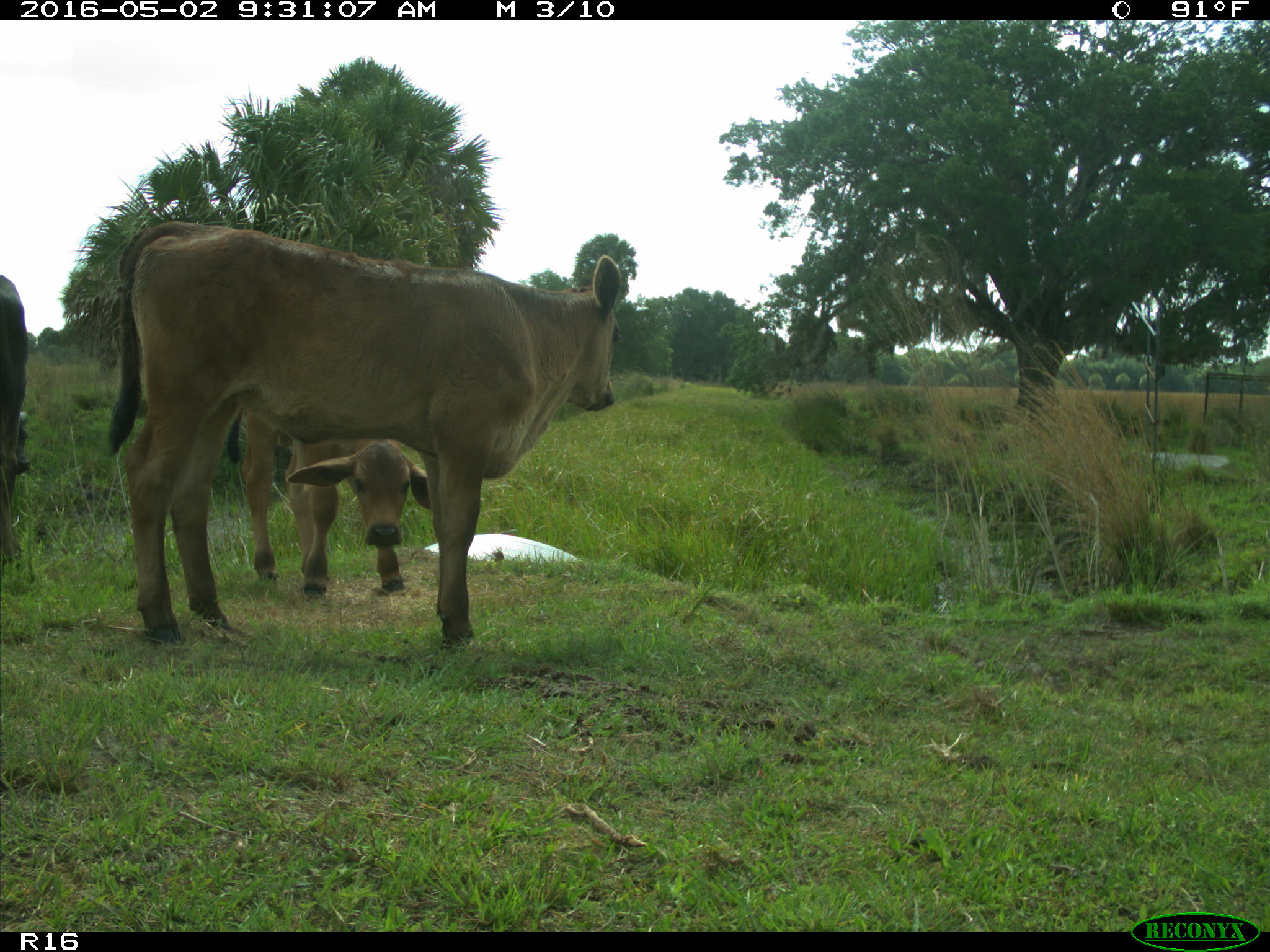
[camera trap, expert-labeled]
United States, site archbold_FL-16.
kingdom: Animalia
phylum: Chordata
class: Mammalia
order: Artiodactyla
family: Bovidae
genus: Bos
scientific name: Bos taurus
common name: domestic cow